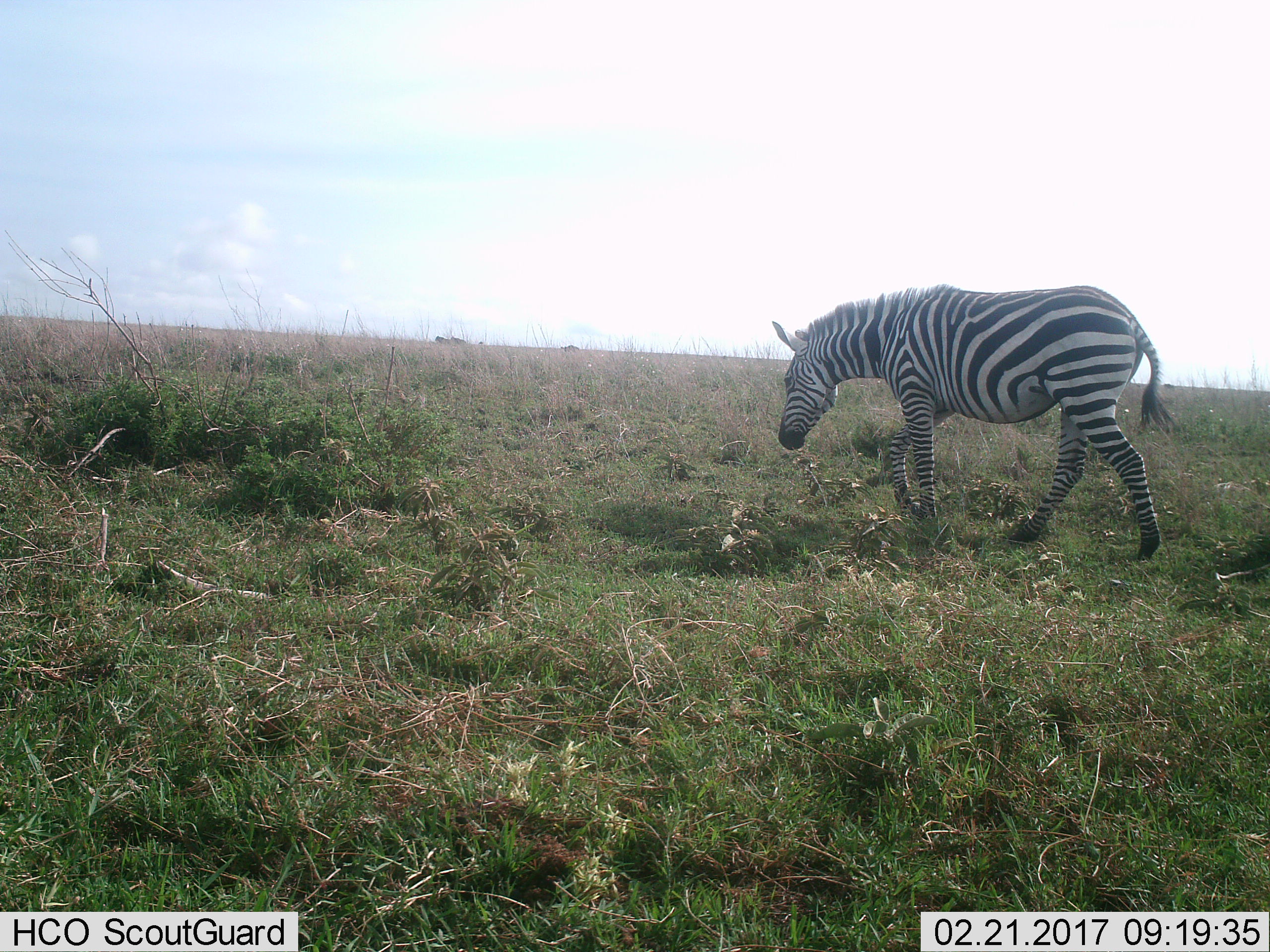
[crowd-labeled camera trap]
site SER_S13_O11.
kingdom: Animalia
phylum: Chordata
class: Mammalia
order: Perissodactyla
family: Equidae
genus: Equus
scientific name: Equus quagga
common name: plains zebra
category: zebraplains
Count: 1.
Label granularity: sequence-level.